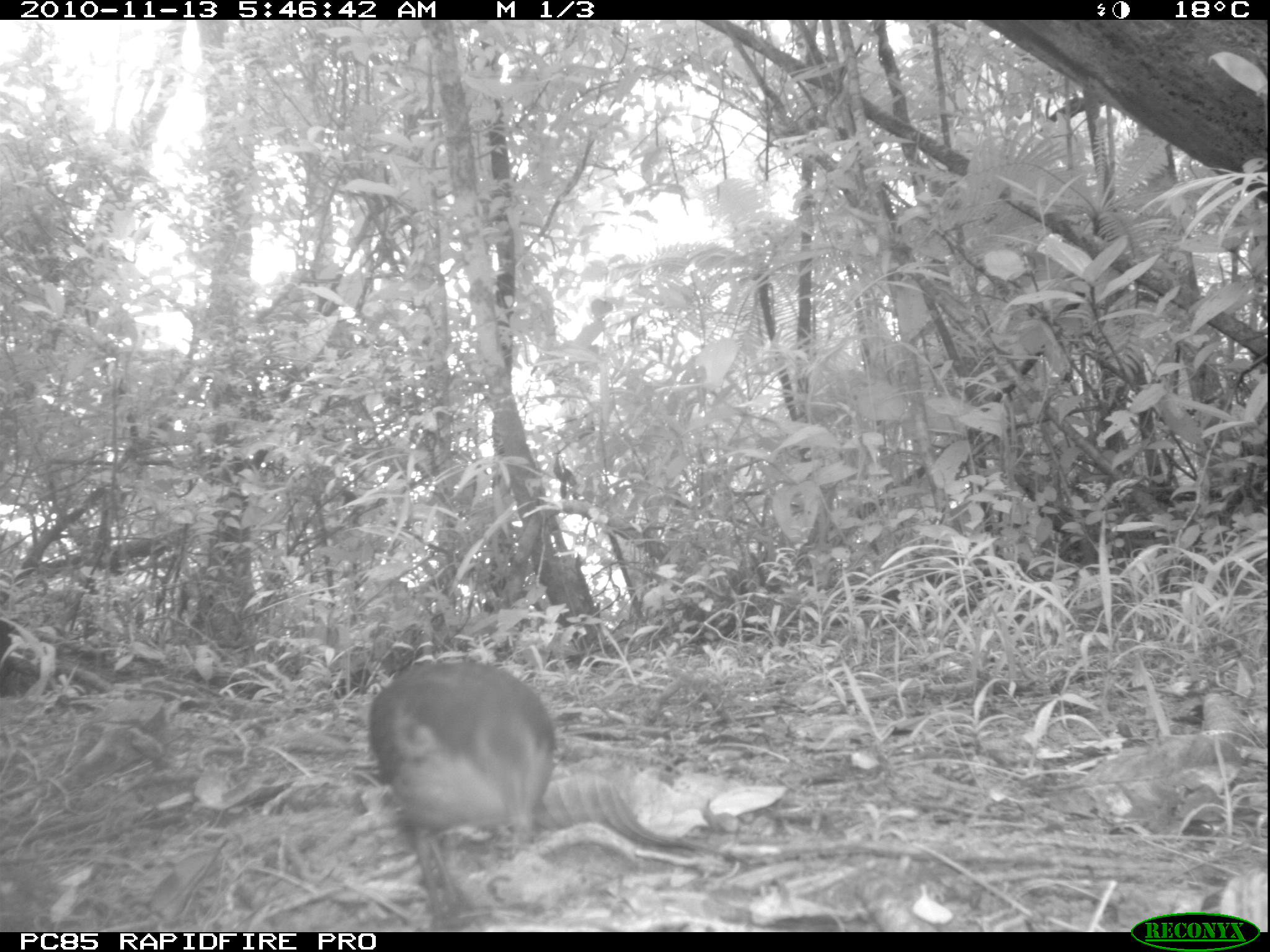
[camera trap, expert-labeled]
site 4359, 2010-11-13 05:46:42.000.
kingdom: Animalia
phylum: Chordata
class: Aves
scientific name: Aves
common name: bird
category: unknown bird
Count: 1.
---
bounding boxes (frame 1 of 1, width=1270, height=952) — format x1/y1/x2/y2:
unknown bird: 364/656/557/931